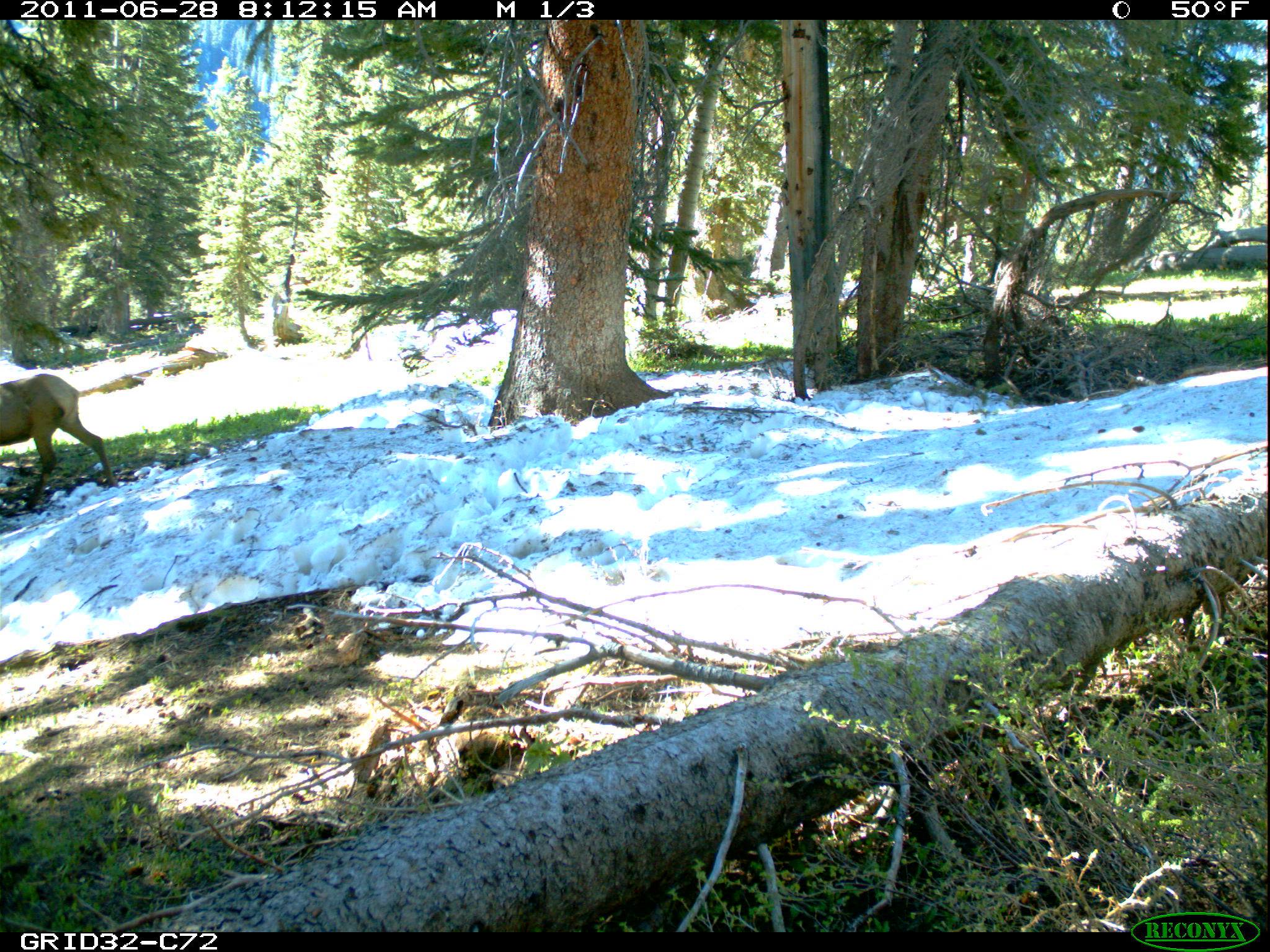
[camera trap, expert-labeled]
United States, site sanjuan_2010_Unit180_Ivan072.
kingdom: Animalia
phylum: Chordata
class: Mammalia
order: Artiodactyla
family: Cervidae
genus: Cervus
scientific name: Cervus elaphus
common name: red deer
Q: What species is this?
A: Cervus elaphus (red deer).